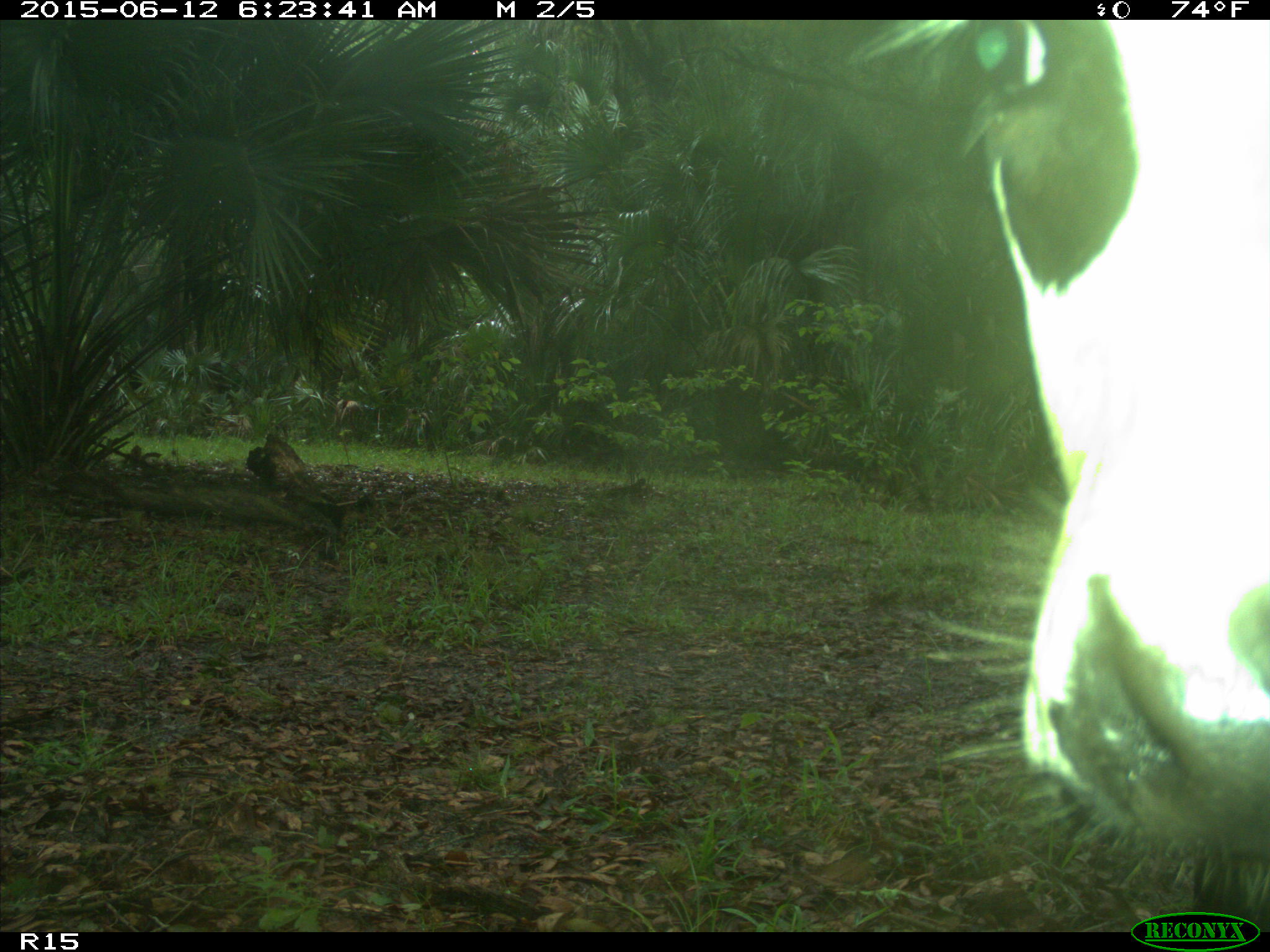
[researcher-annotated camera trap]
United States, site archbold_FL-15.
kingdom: Animalia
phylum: Chordata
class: Mammalia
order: Artiodactyla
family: Bovidae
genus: Bos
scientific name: Bos taurus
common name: domestic cow